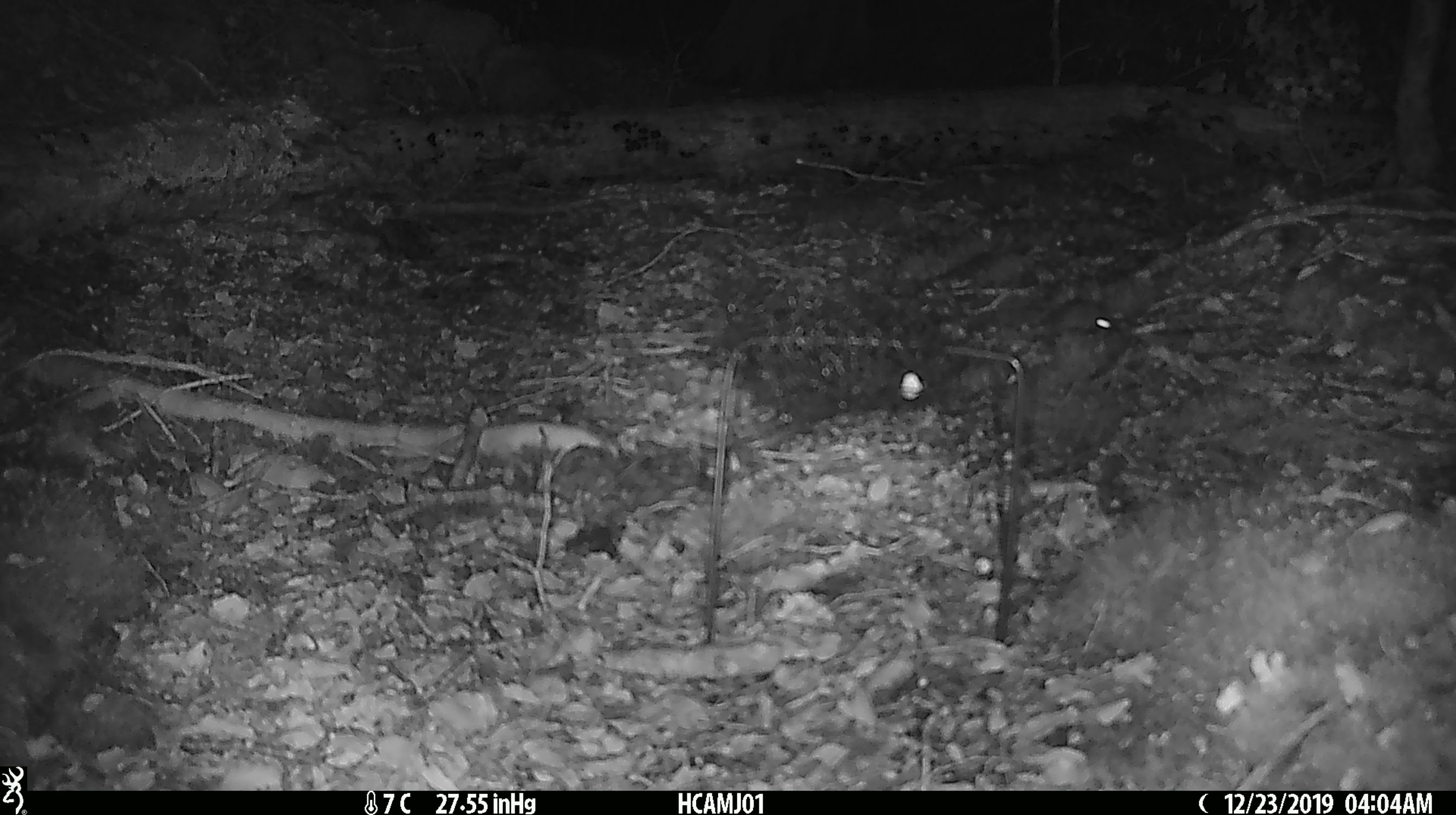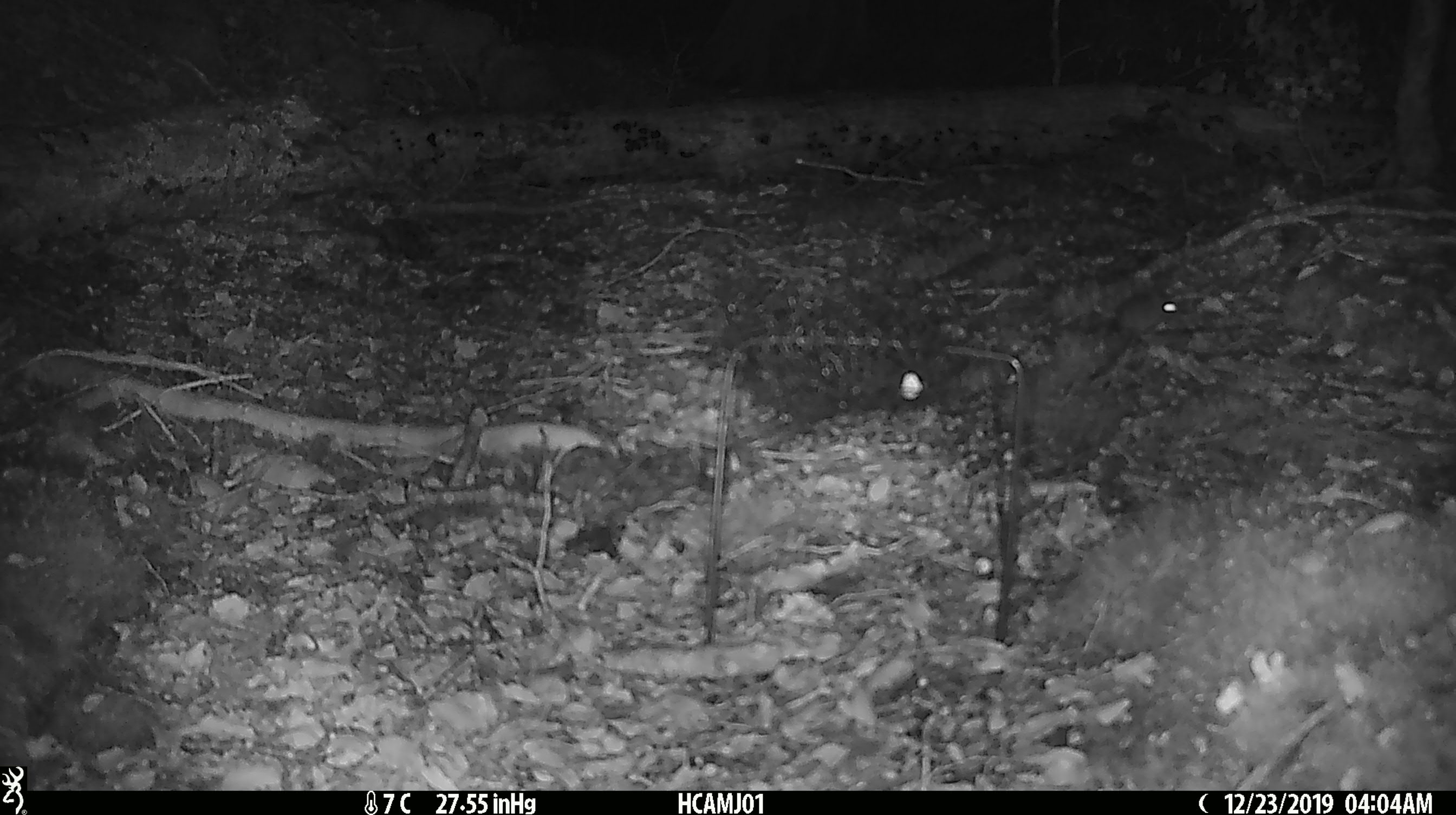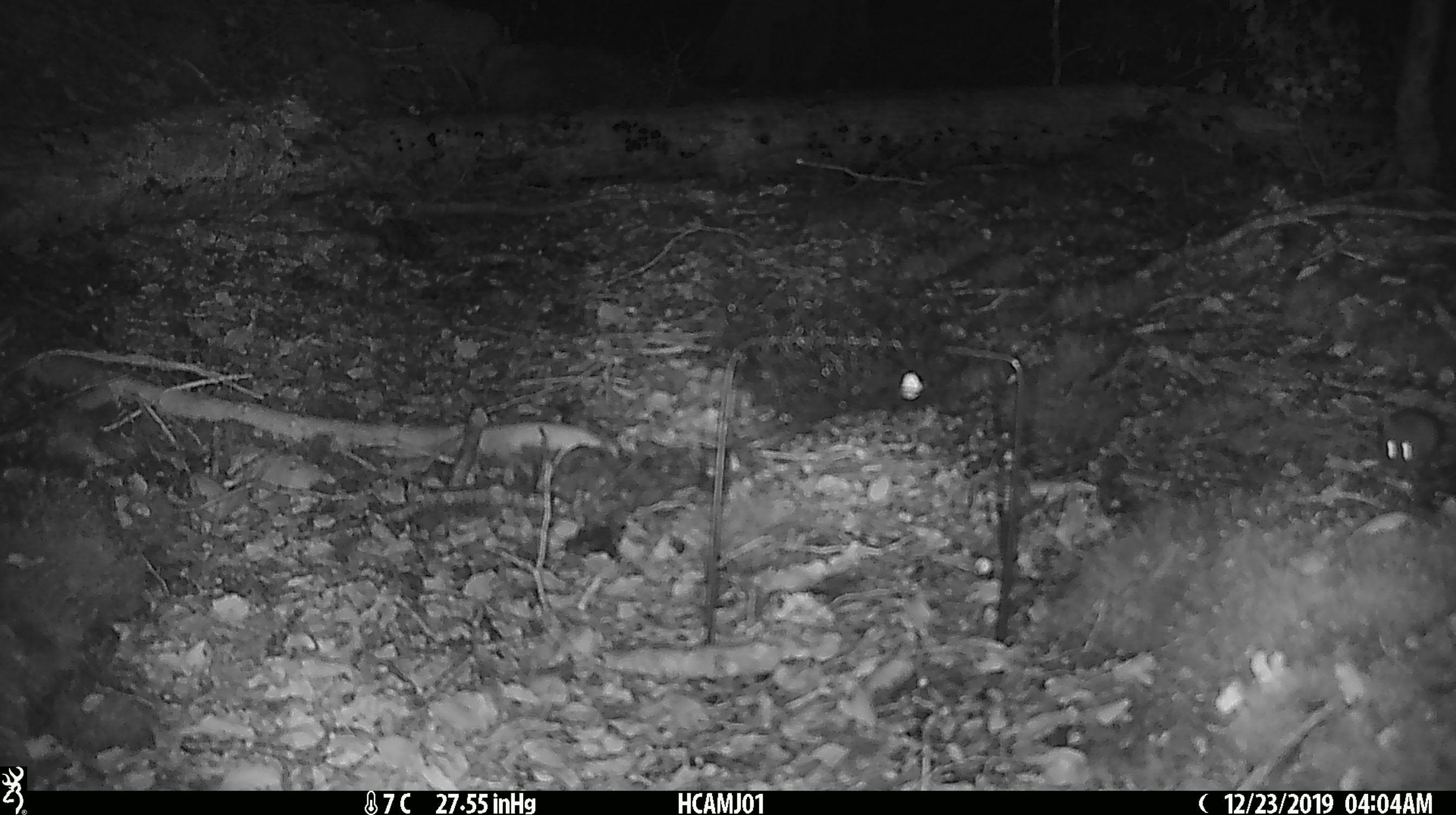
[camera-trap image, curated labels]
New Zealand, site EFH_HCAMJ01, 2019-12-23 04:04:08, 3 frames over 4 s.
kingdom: Animalia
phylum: Chordata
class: Mammalia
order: Rodentia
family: Muridae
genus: Mus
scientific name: Mus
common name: mouse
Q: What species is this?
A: Mouse (Mus).